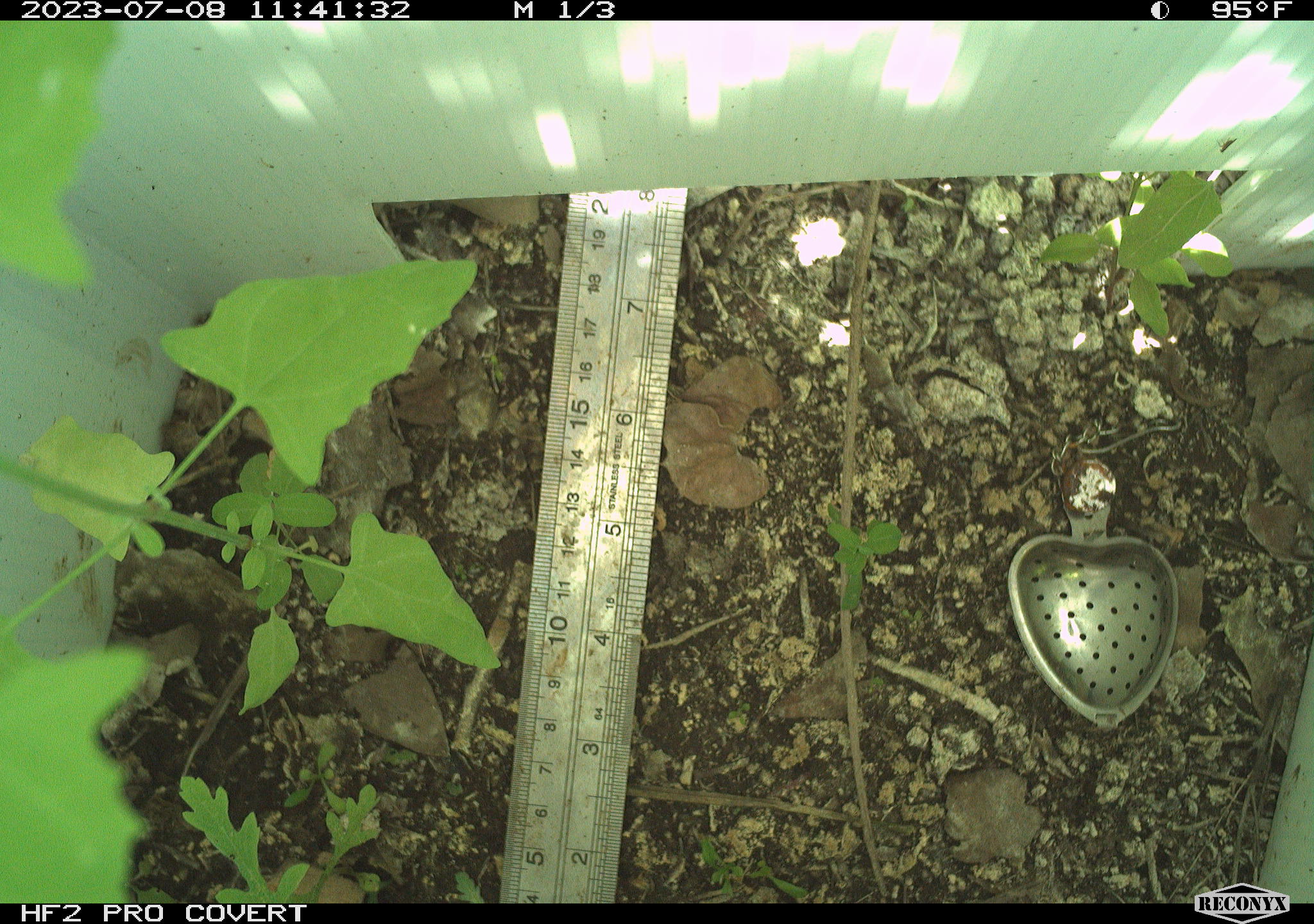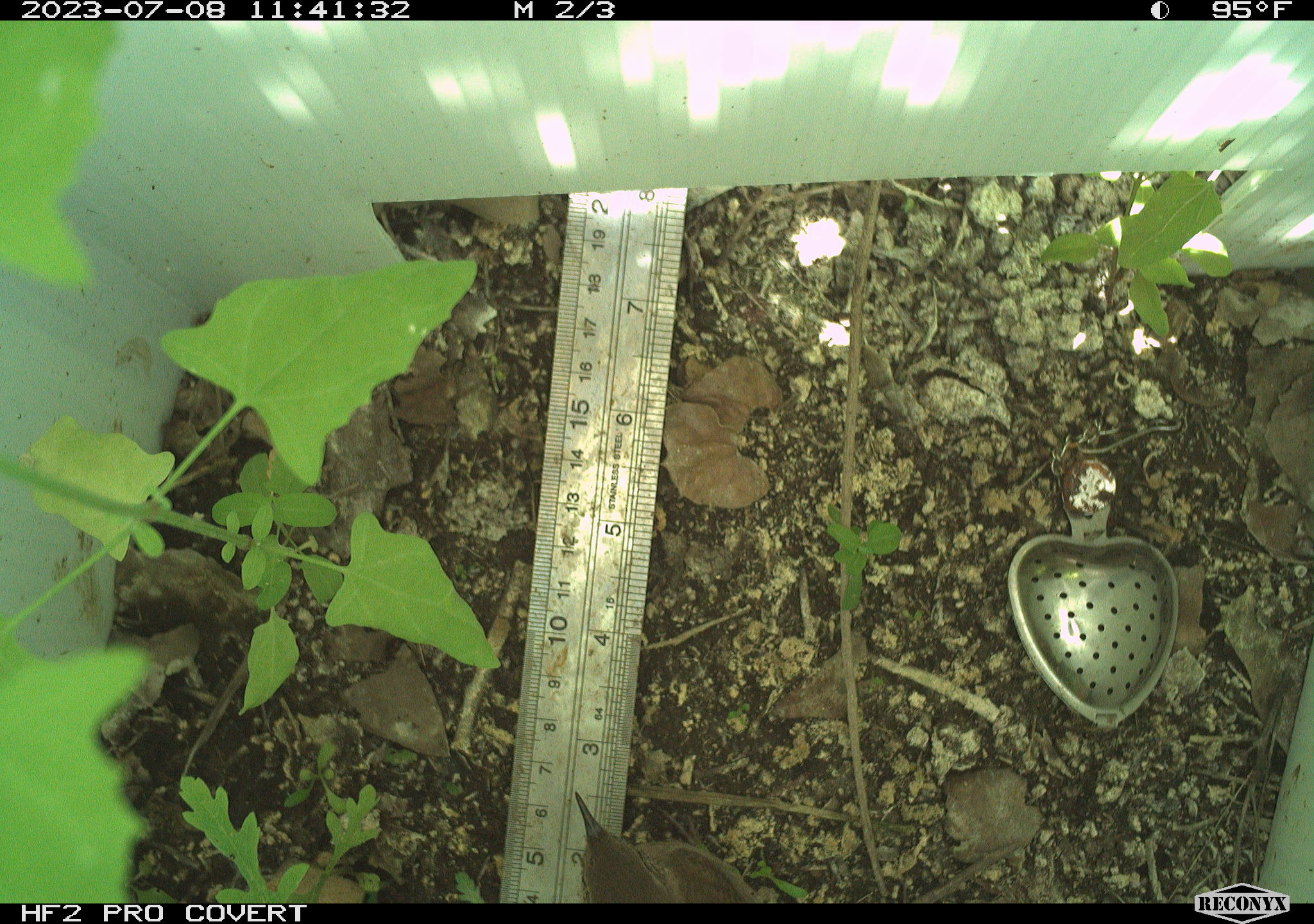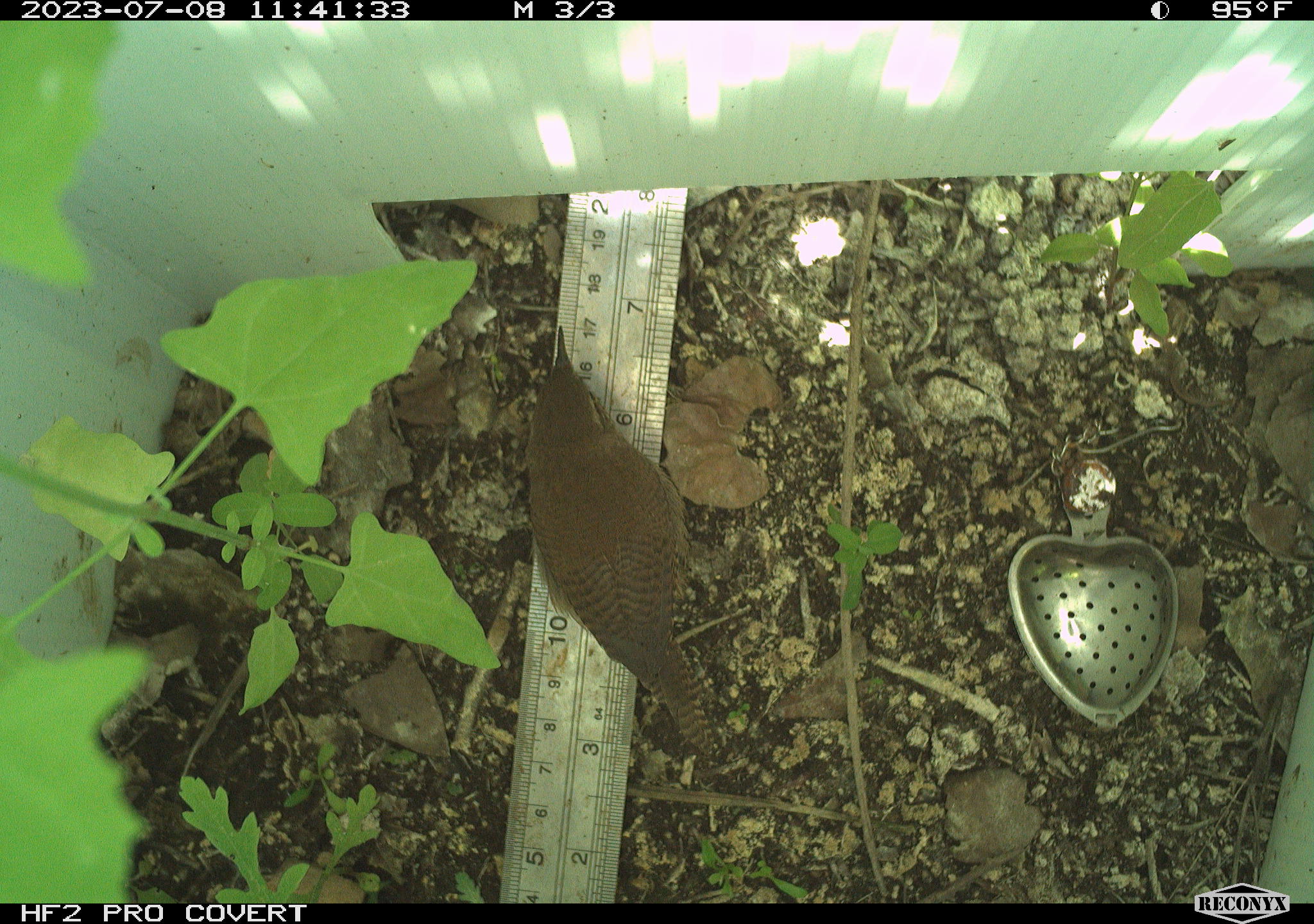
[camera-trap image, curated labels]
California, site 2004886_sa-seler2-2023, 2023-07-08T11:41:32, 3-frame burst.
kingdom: Animalia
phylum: Chordata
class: Aves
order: Passeriformes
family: Troglodytidae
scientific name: Troglodytidae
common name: wren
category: troglodytidae family